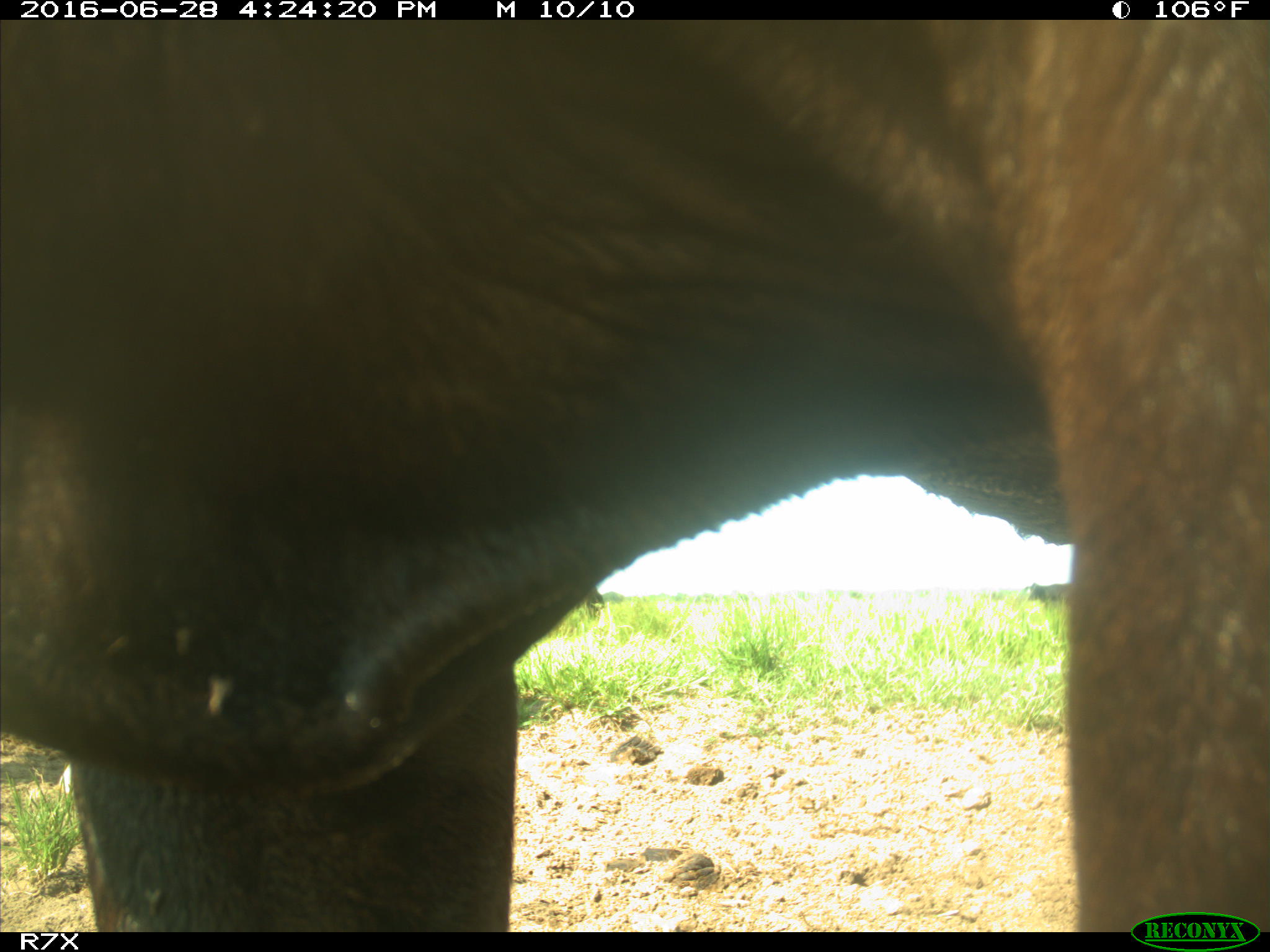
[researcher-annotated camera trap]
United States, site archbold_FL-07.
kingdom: Animalia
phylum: Chordata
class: Mammalia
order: Artiodactyla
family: Bovidae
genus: Bos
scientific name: Bos taurus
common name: domestic cow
Bos taurus (domestic cow).